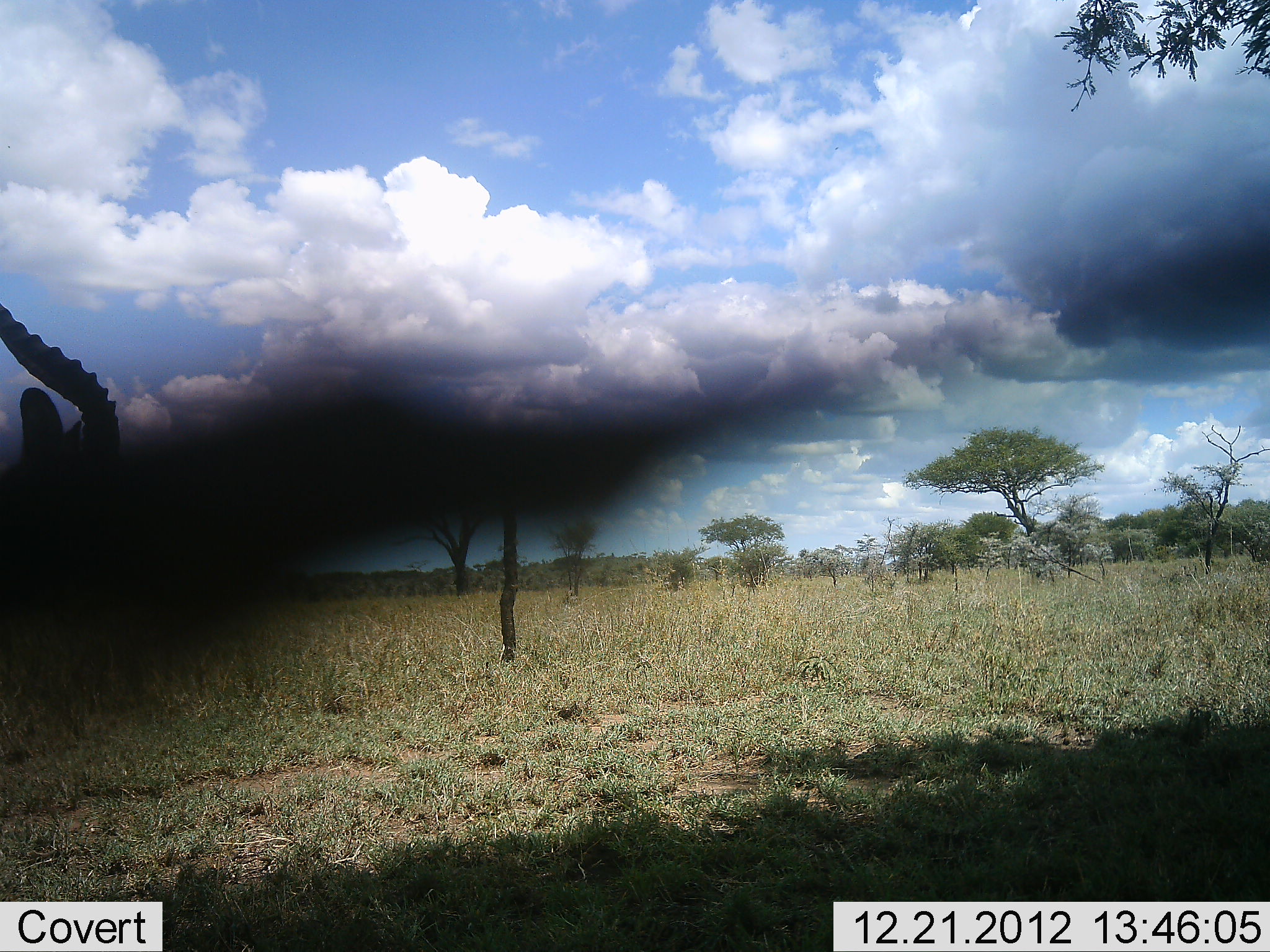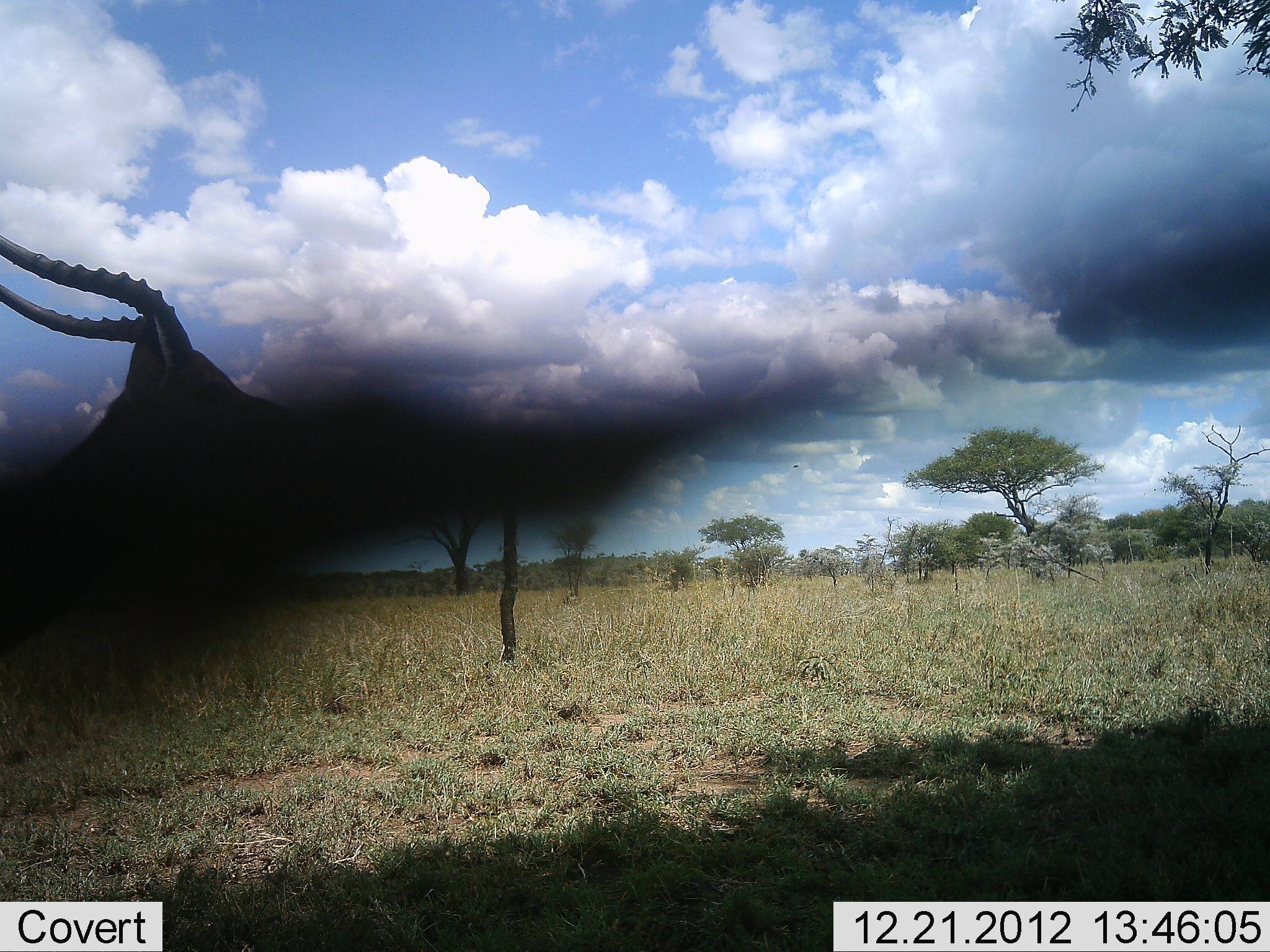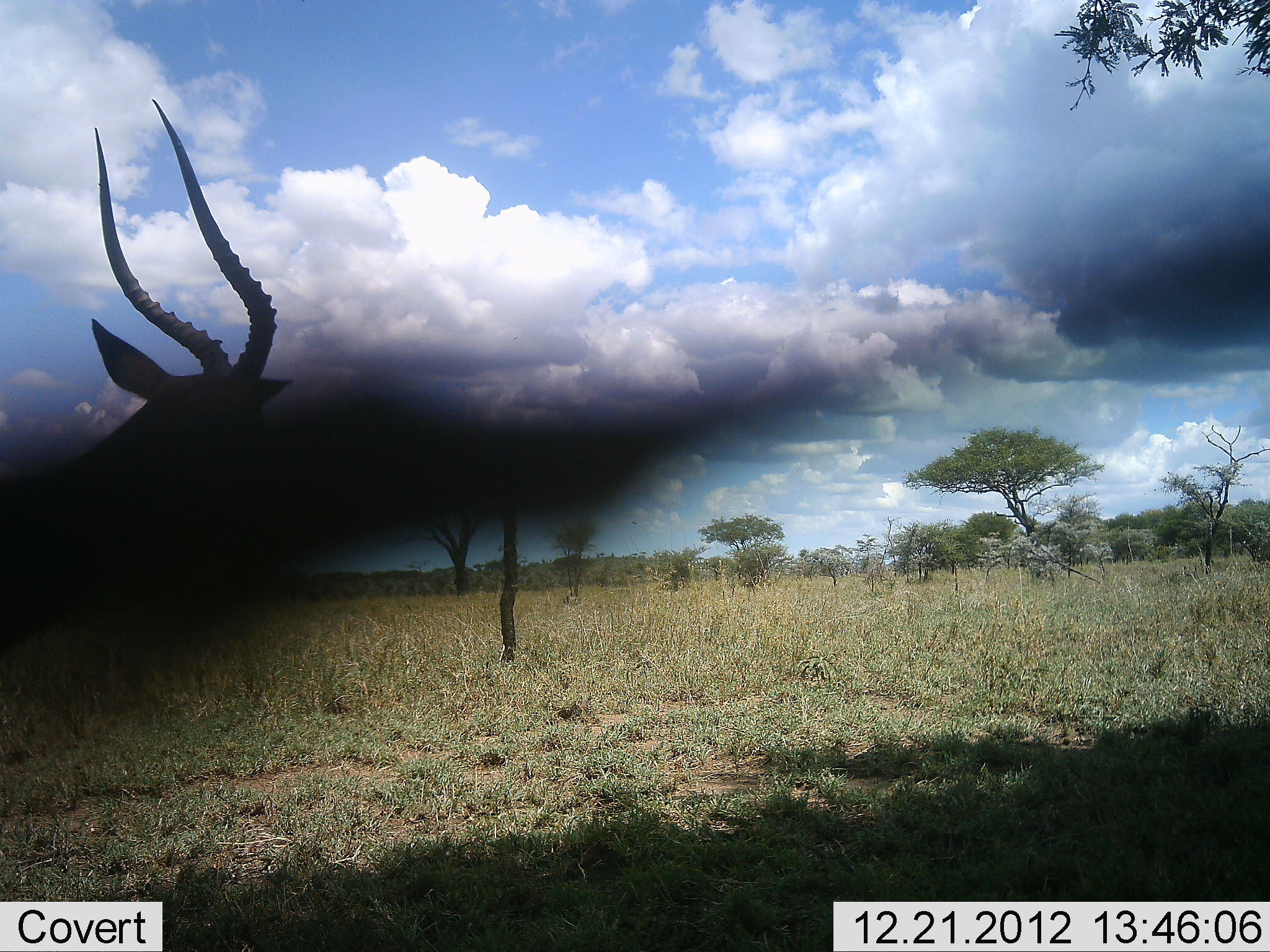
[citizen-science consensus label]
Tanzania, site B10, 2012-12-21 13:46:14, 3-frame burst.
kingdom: Animalia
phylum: Chordata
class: Mammalia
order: Artiodactyla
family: Bovidae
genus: Aepyceros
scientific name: Aepyceros melampus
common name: impala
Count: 1.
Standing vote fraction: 52%.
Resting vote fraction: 0%.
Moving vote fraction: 48%.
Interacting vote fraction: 0%.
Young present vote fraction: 0%.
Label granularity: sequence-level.